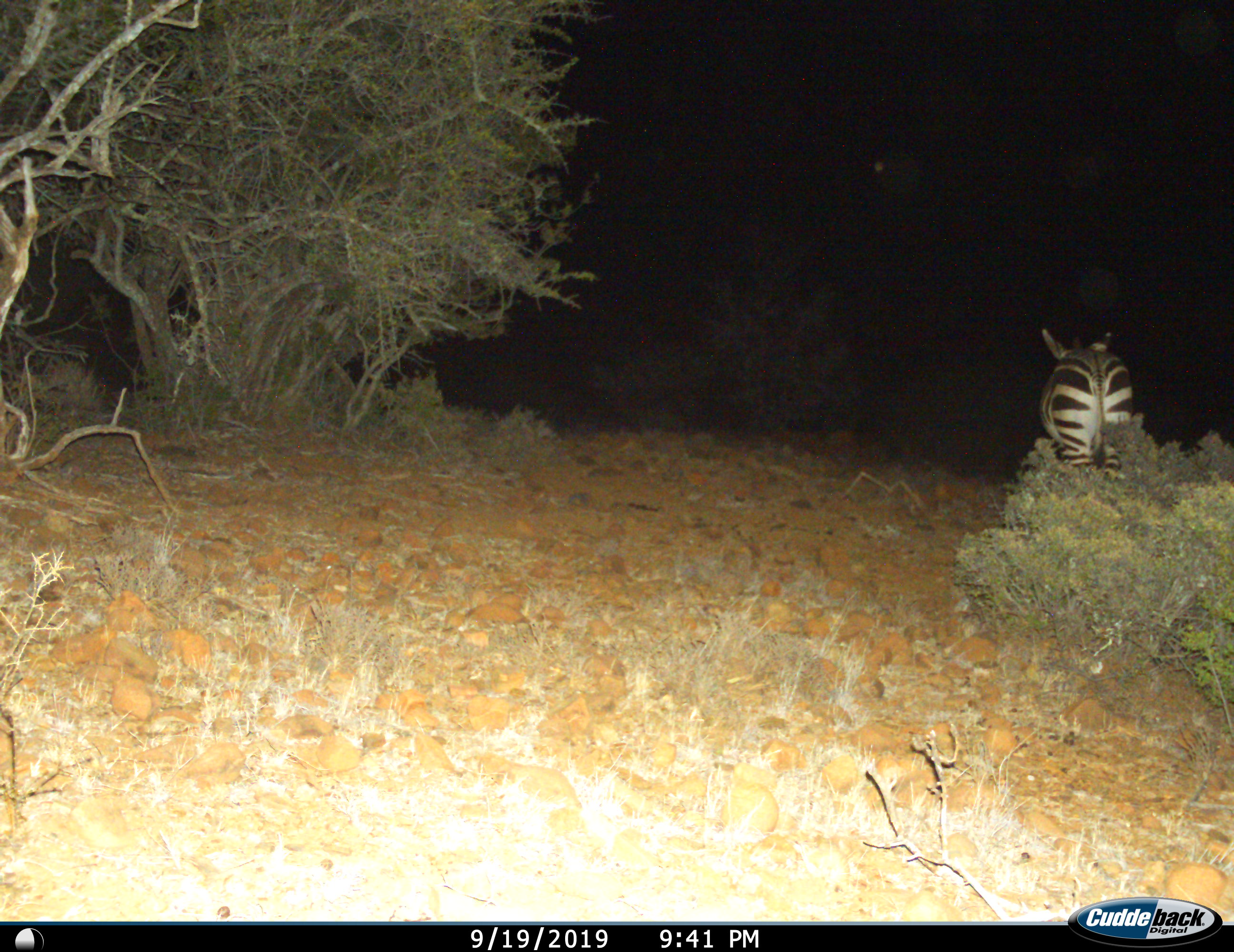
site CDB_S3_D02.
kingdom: Animalia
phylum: Chordata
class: Mammalia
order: Perissodactyla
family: Equidae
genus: Equus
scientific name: Equus zebra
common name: mountain zebra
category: zebramountain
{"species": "zebramountain (mountain zebra) (Equus zebra)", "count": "1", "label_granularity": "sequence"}